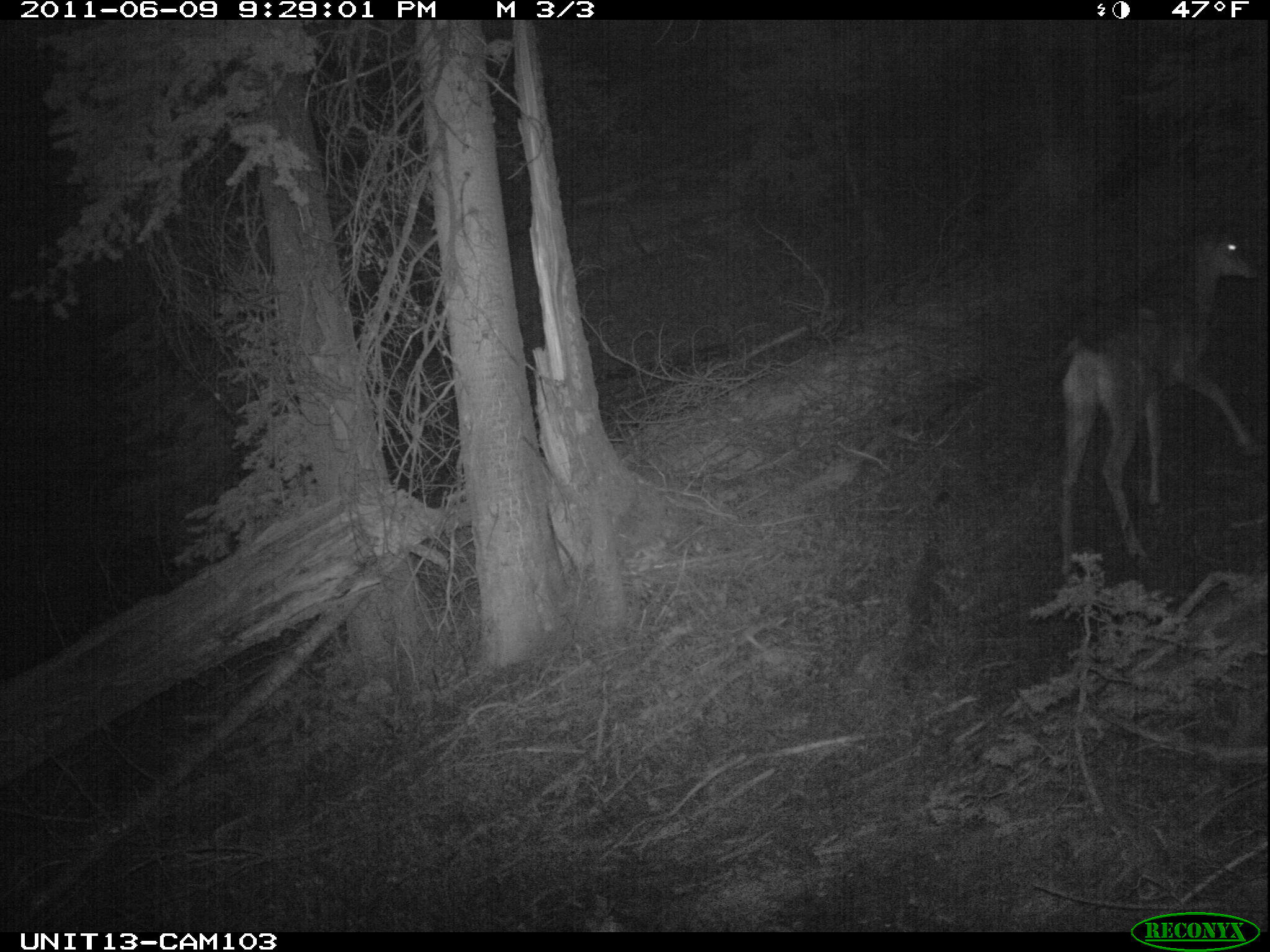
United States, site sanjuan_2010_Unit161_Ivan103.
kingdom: Animalia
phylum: Chordata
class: Mammalia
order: Artiodactyla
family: Cervidae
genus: Odocoileus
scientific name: Odocoileus hemionus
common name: mule deer